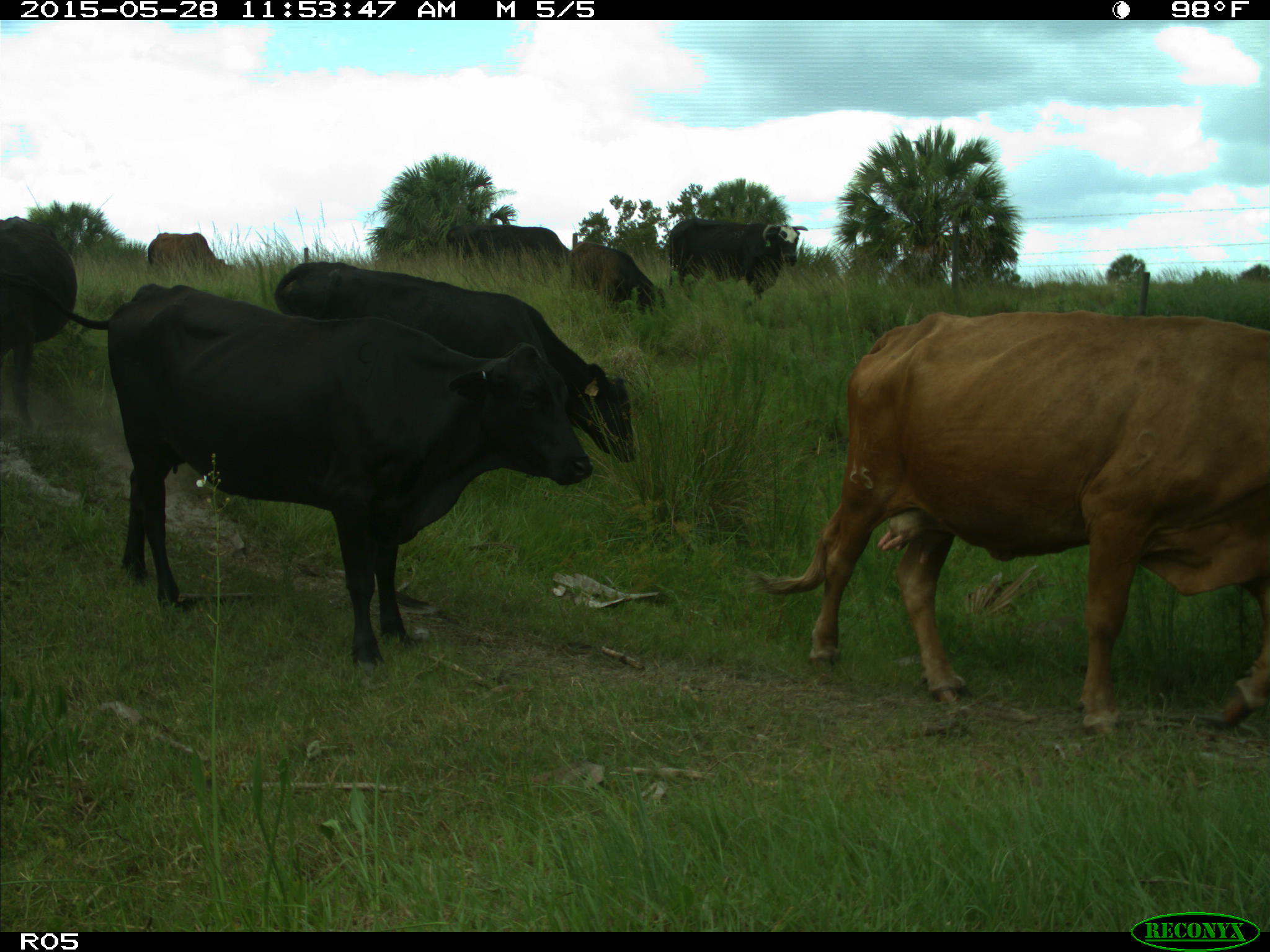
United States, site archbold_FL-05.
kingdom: Animalia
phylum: Chordata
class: Mammalia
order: Artiodactyla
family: Bovidae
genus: Bos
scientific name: Bos taurus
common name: domestic cow